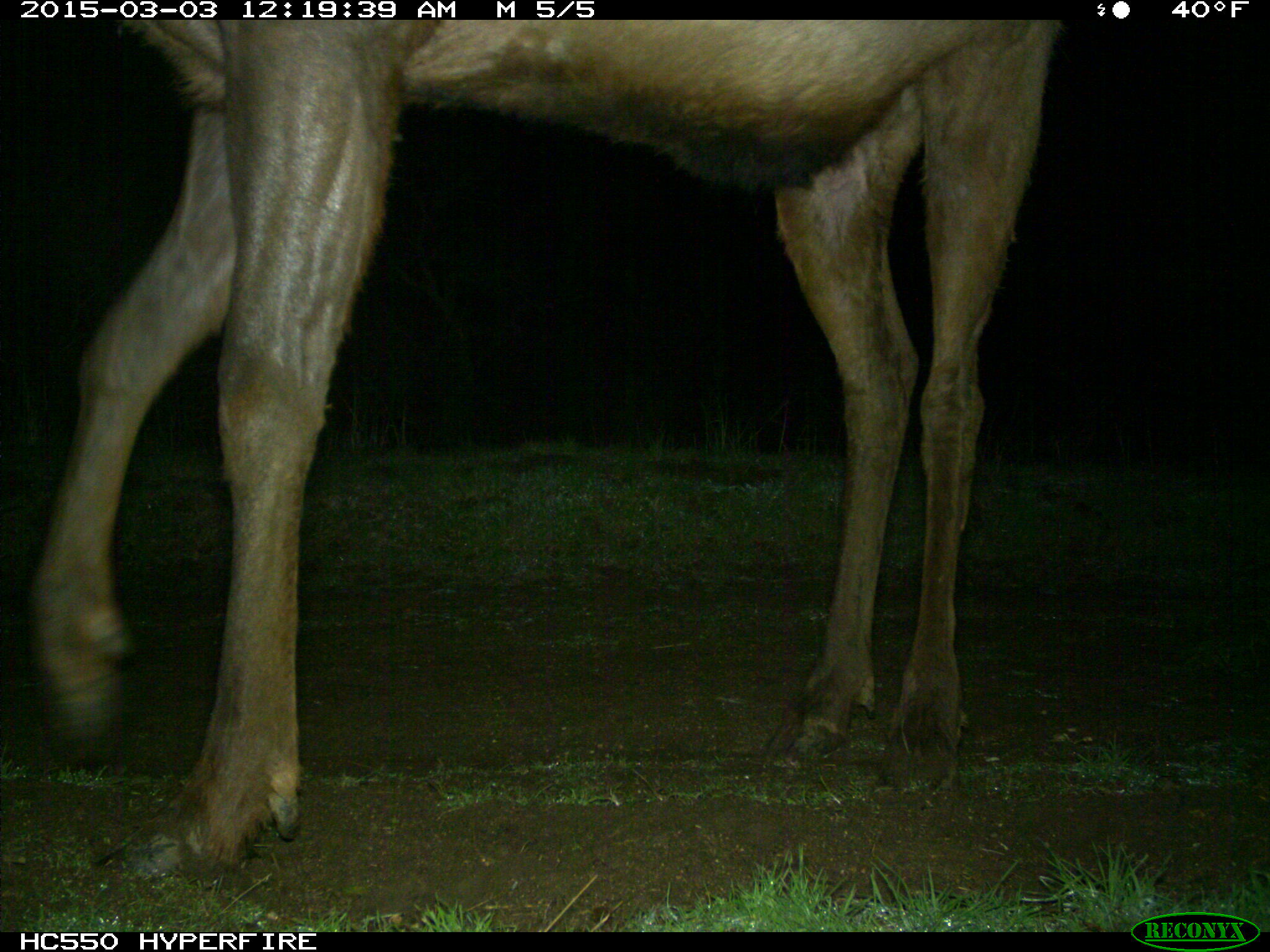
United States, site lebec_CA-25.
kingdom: Animalia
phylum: Chordata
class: Mammalia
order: Artiodactyla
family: Cervidae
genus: Cervus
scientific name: Cervus canadensis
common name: elk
Cervus canadensis (elk).